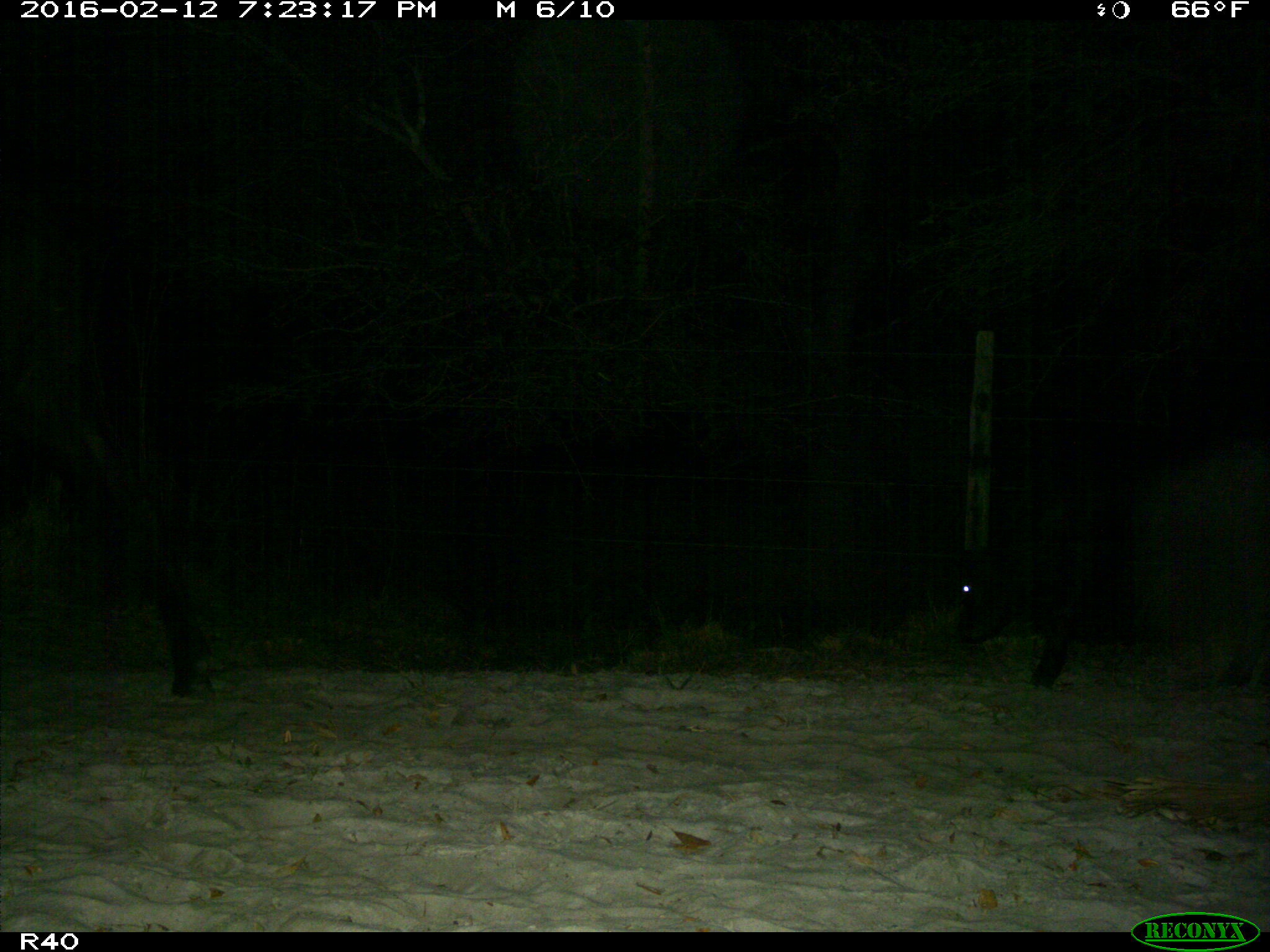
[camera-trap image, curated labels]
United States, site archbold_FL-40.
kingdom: Animalia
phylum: Chordata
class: Mammalia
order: Artiodactyla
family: Bovidae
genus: Bos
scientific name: Bos taurus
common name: domestic cow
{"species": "Bos taurus (domestic cow)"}